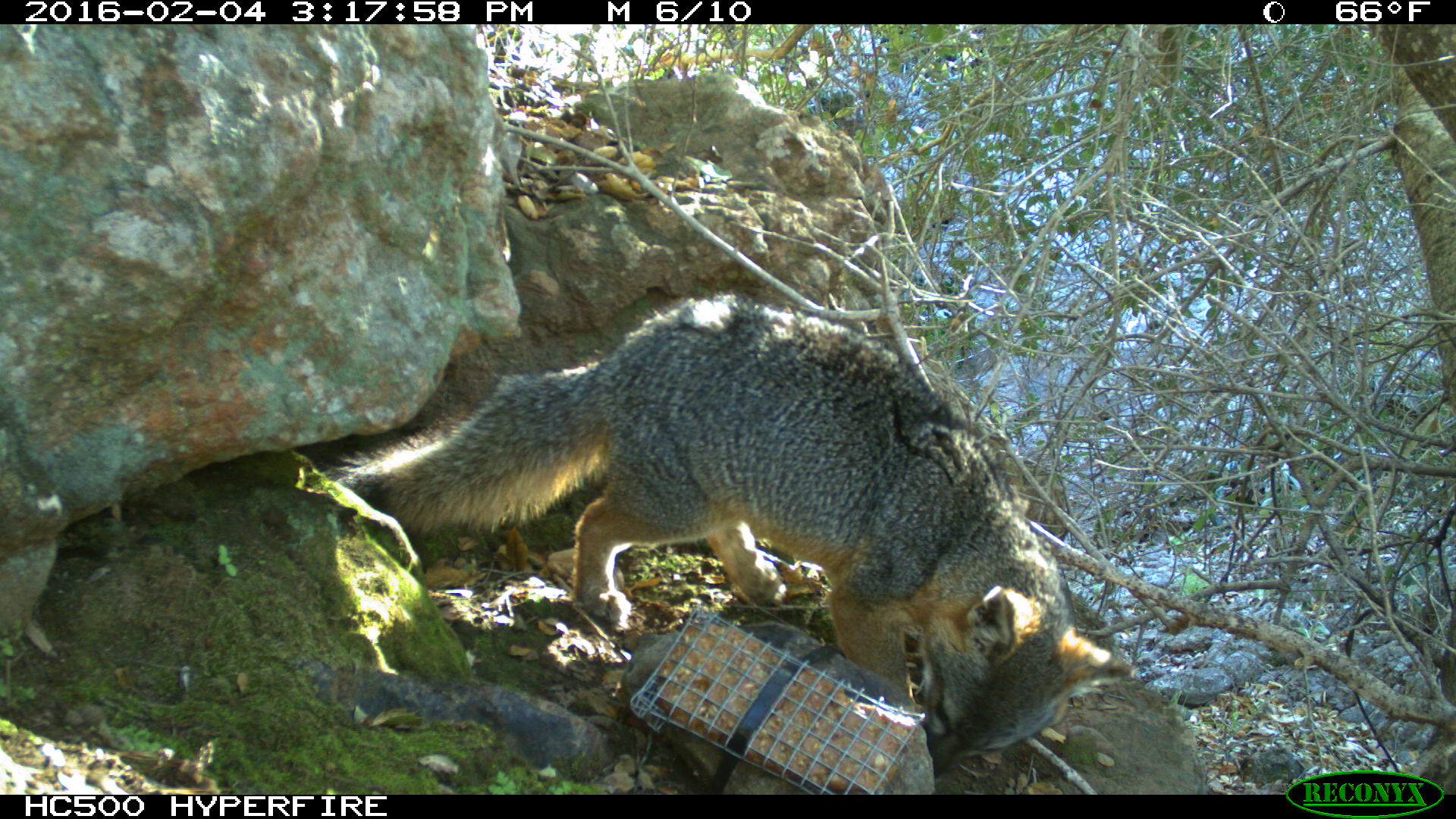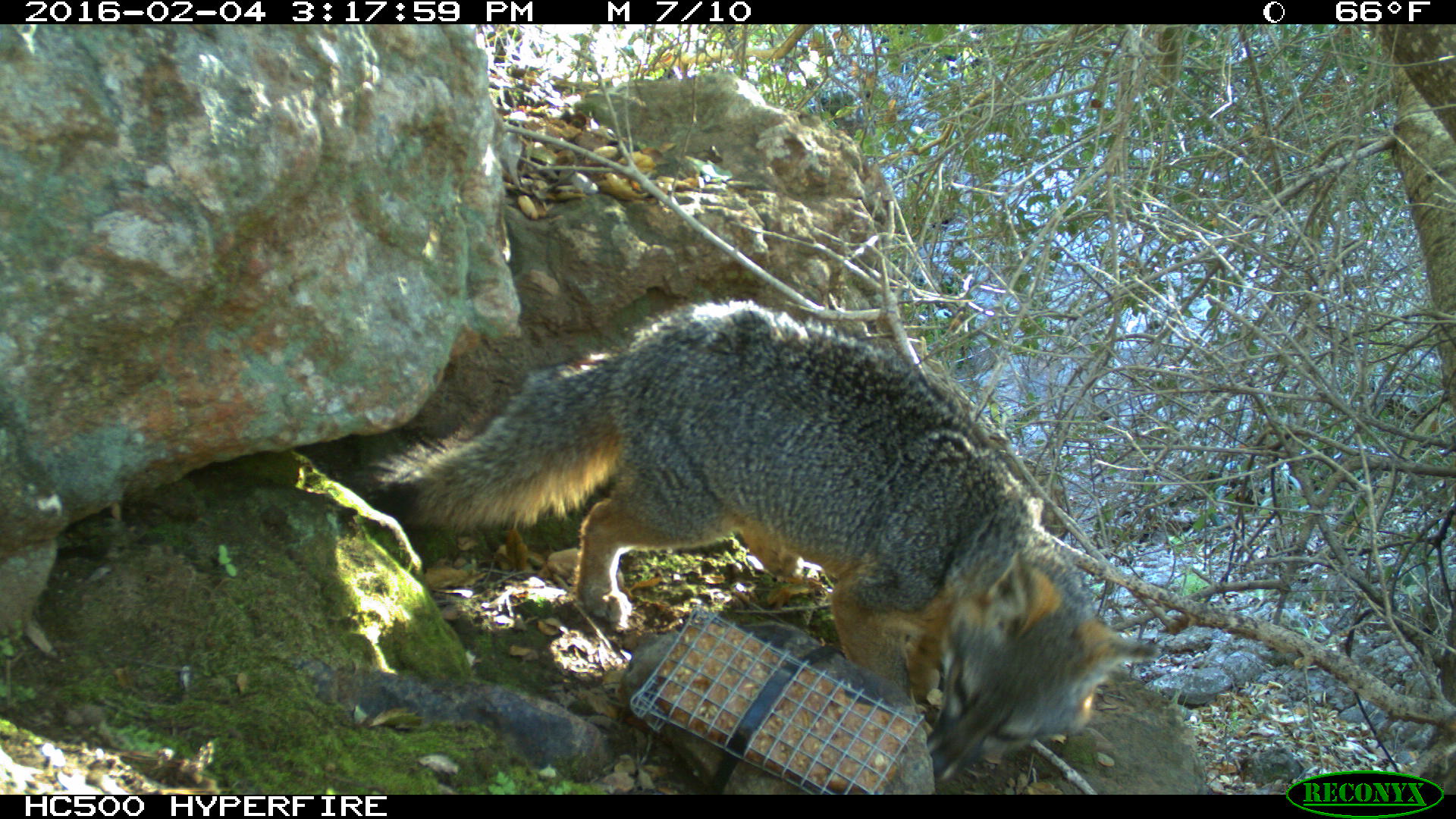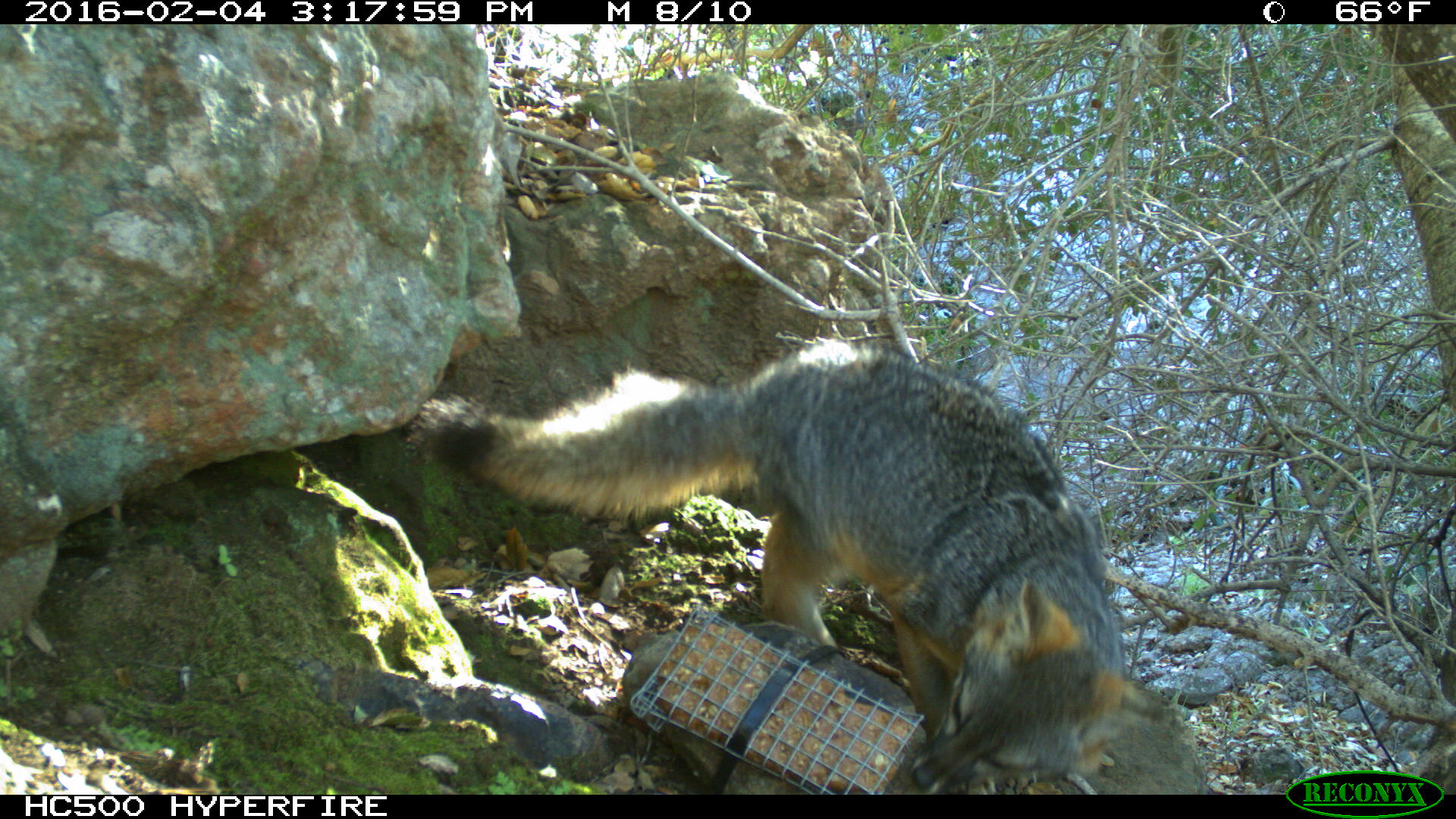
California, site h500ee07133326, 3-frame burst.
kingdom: Animalia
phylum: Chordata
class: Mammalia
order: Carnivora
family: Canidae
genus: Urocyon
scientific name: Urocyon littoralis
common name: island fox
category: fox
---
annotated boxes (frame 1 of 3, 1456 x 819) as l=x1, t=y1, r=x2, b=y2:
fox: l=326, t=295, r=1135, b=775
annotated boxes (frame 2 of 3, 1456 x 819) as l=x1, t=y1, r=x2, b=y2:
fox: l=334, t=296, r=1159, b=783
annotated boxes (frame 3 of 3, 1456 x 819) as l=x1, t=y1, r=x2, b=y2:
fox: l=415, t=337, r=1166, b=795